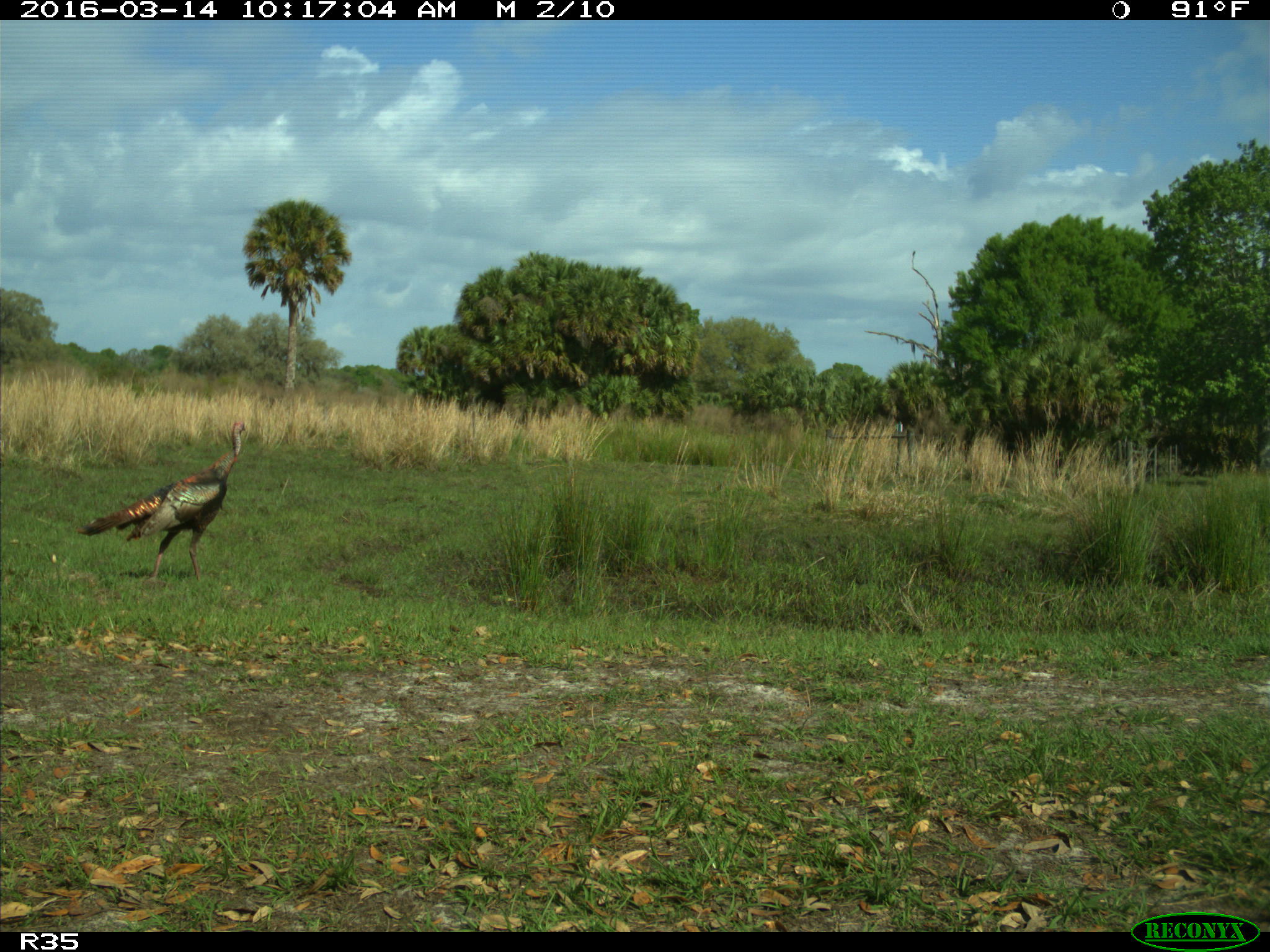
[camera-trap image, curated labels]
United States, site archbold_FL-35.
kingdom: Animalia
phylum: Chordata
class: Aves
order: Galliformes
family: Phasianidae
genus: Meleagris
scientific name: Meleagris gallopavo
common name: wild turkey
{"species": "Meleagris gallopavo (wild turkey)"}